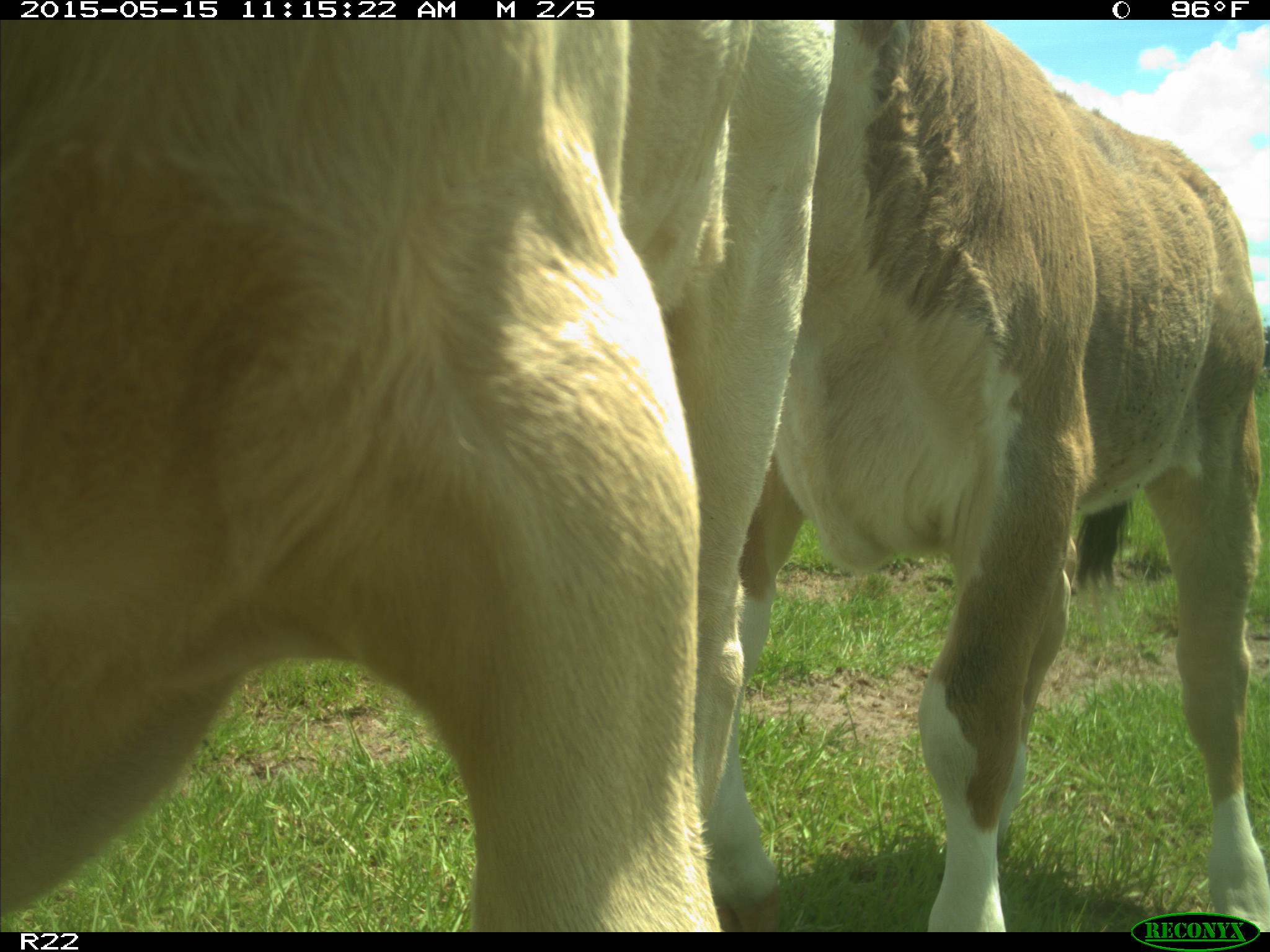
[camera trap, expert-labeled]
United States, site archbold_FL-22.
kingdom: Animalia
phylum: Chordata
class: Mammalia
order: Artiodactyla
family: Bovidae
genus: Bos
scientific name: Bos taurus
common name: domestic cow